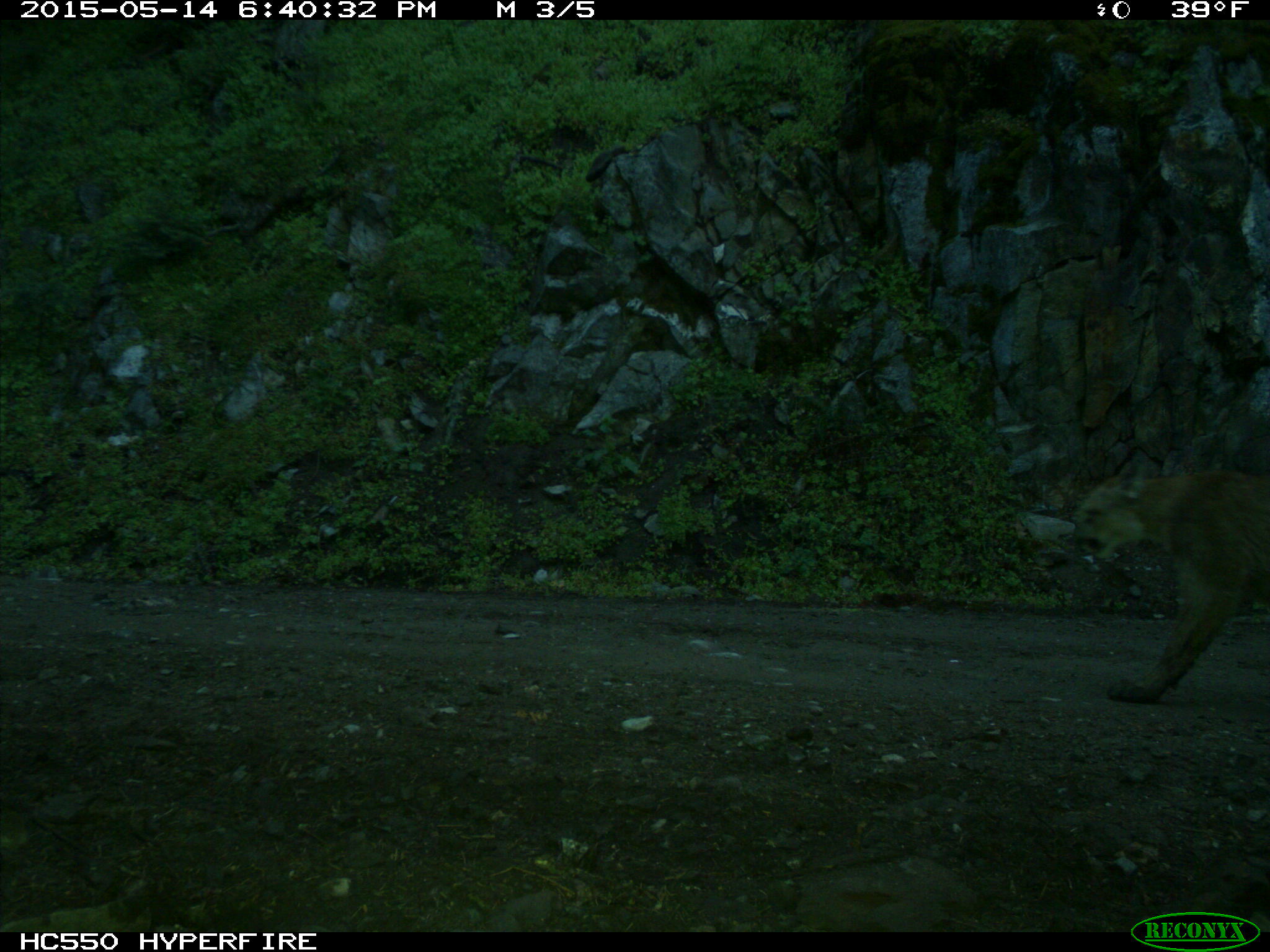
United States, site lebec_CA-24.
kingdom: Animalia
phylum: Chordata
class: Mammalia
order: Carnivora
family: Felidae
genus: Puma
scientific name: Puma concolor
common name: mountain lion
Puma concolor (mountain lion).